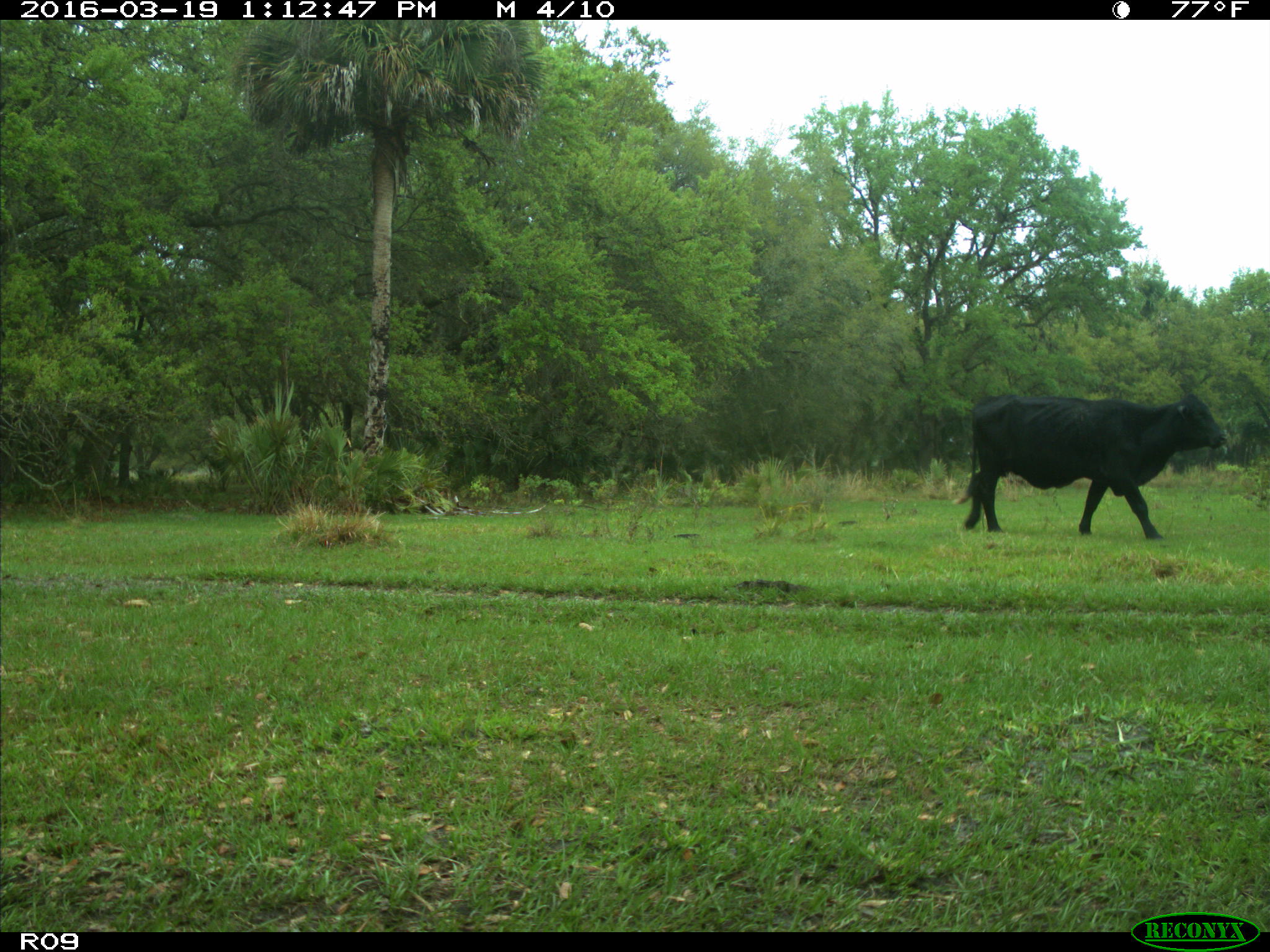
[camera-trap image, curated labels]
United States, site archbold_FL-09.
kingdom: Animalia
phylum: Chordata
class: Mammalia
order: Artiodactyla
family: Bovidae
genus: Bos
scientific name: Bos taurus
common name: domestic cow